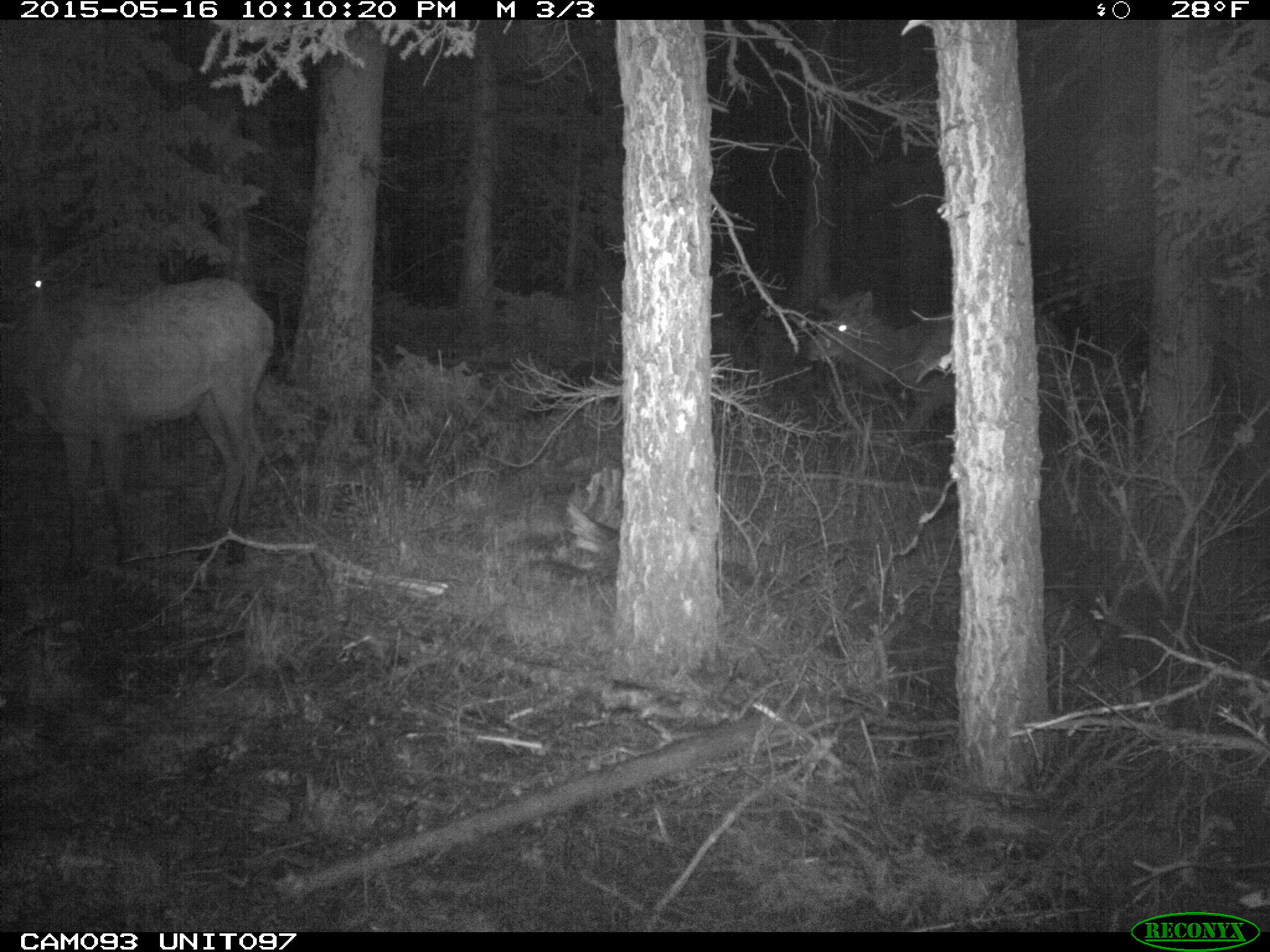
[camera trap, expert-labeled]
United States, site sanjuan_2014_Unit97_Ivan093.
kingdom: Animalia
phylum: Chordata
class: Mammalia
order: Artiodactyla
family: Cervidae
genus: Cervus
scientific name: Cervus elaphus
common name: red deer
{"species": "Cervus elaphus (red deer)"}